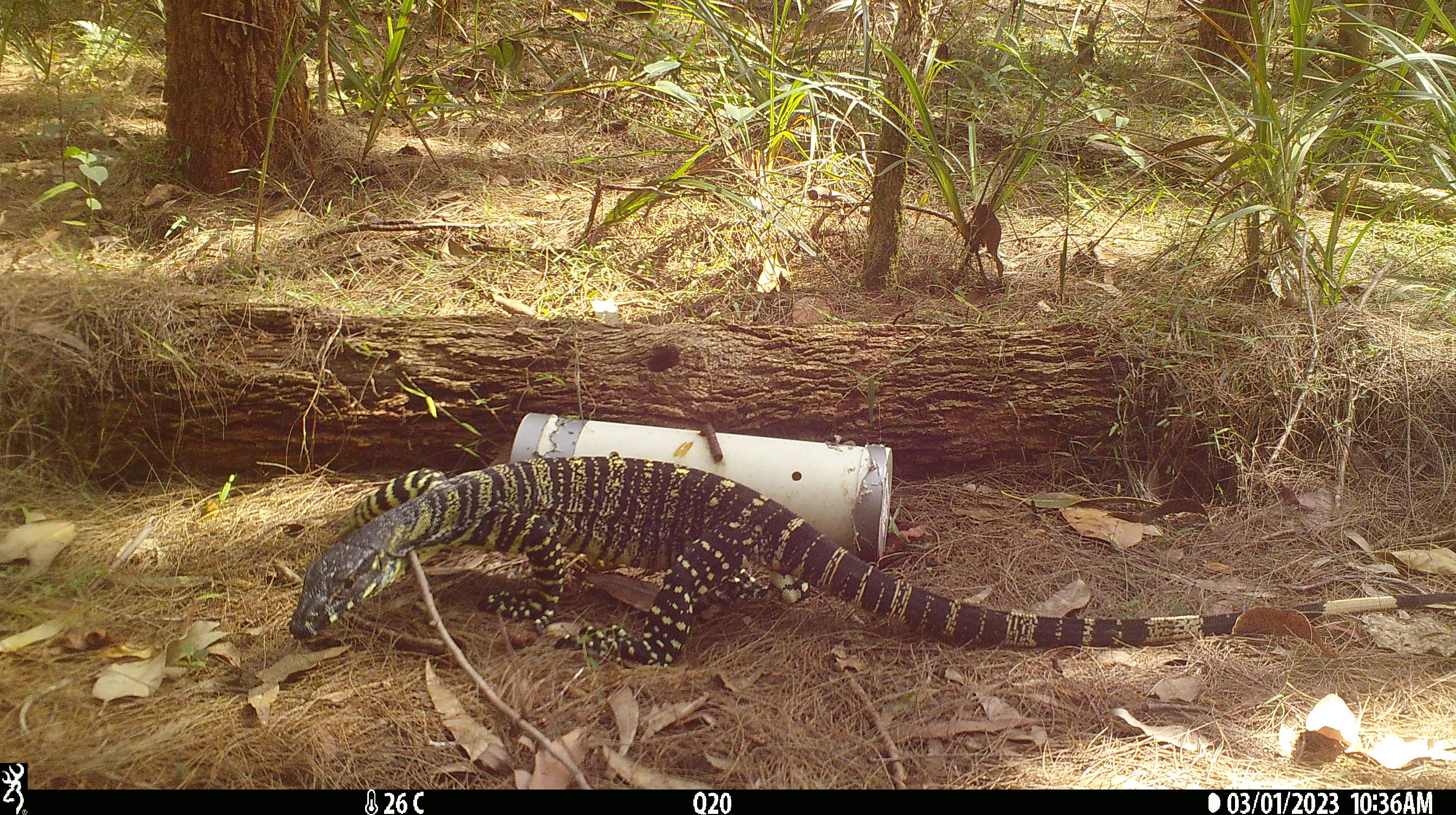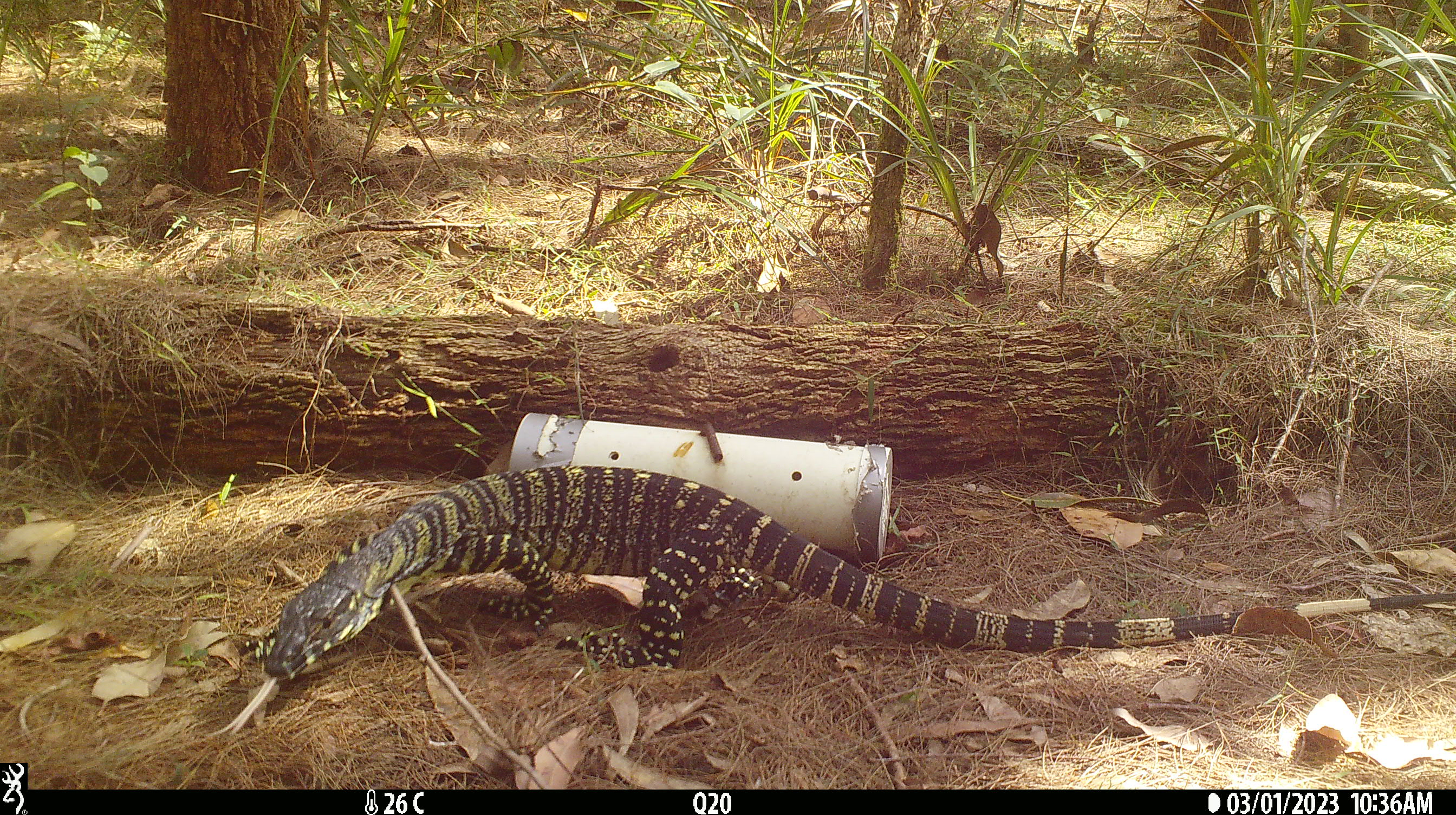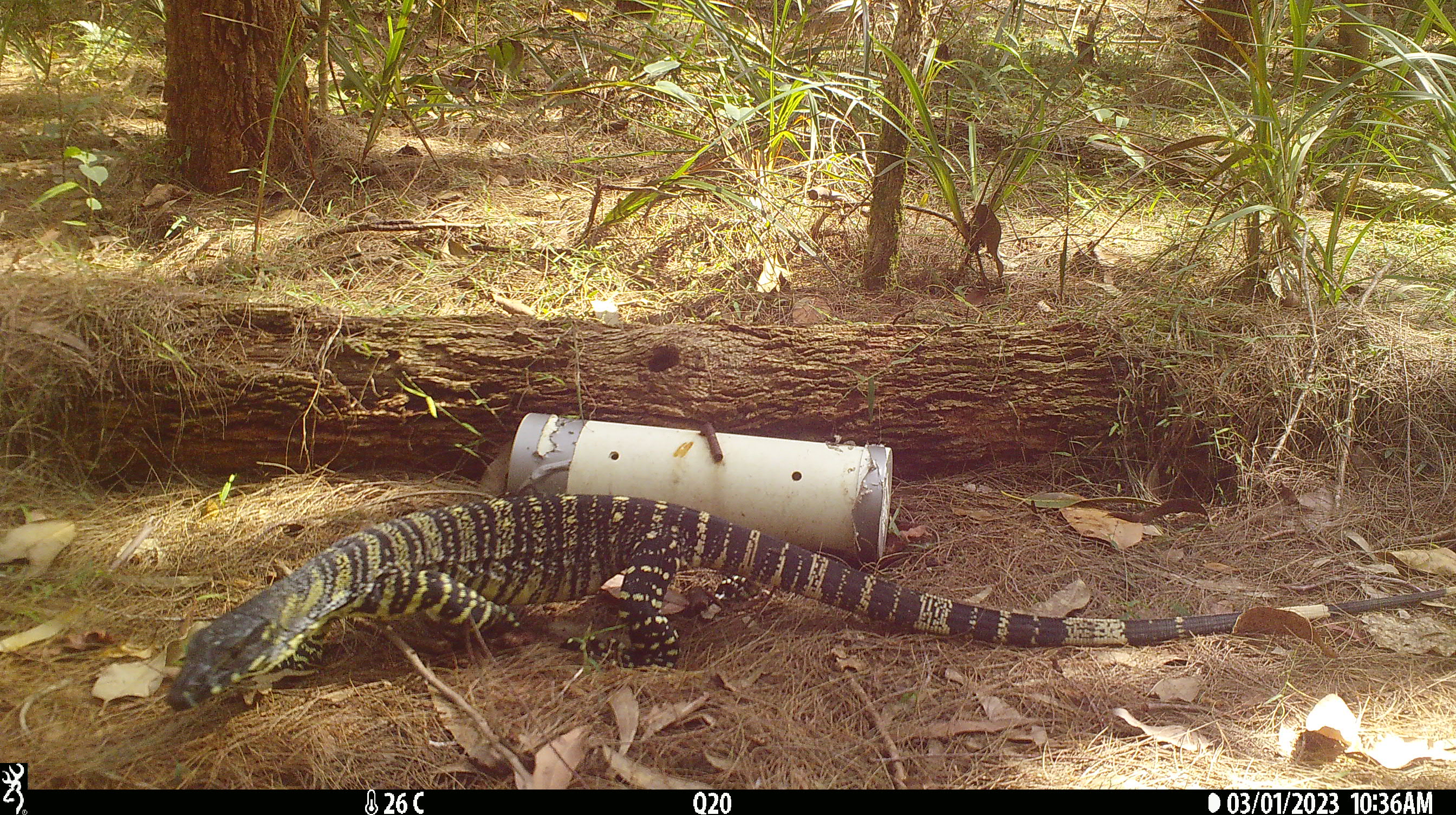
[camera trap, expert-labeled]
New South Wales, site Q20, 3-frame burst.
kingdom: Animalia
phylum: Chordata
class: Reptilia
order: Squamata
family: Varanidae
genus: Varanus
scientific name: Varanus varius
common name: lace monitor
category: goanna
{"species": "goanna (lace monitor) (Varanus varius)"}